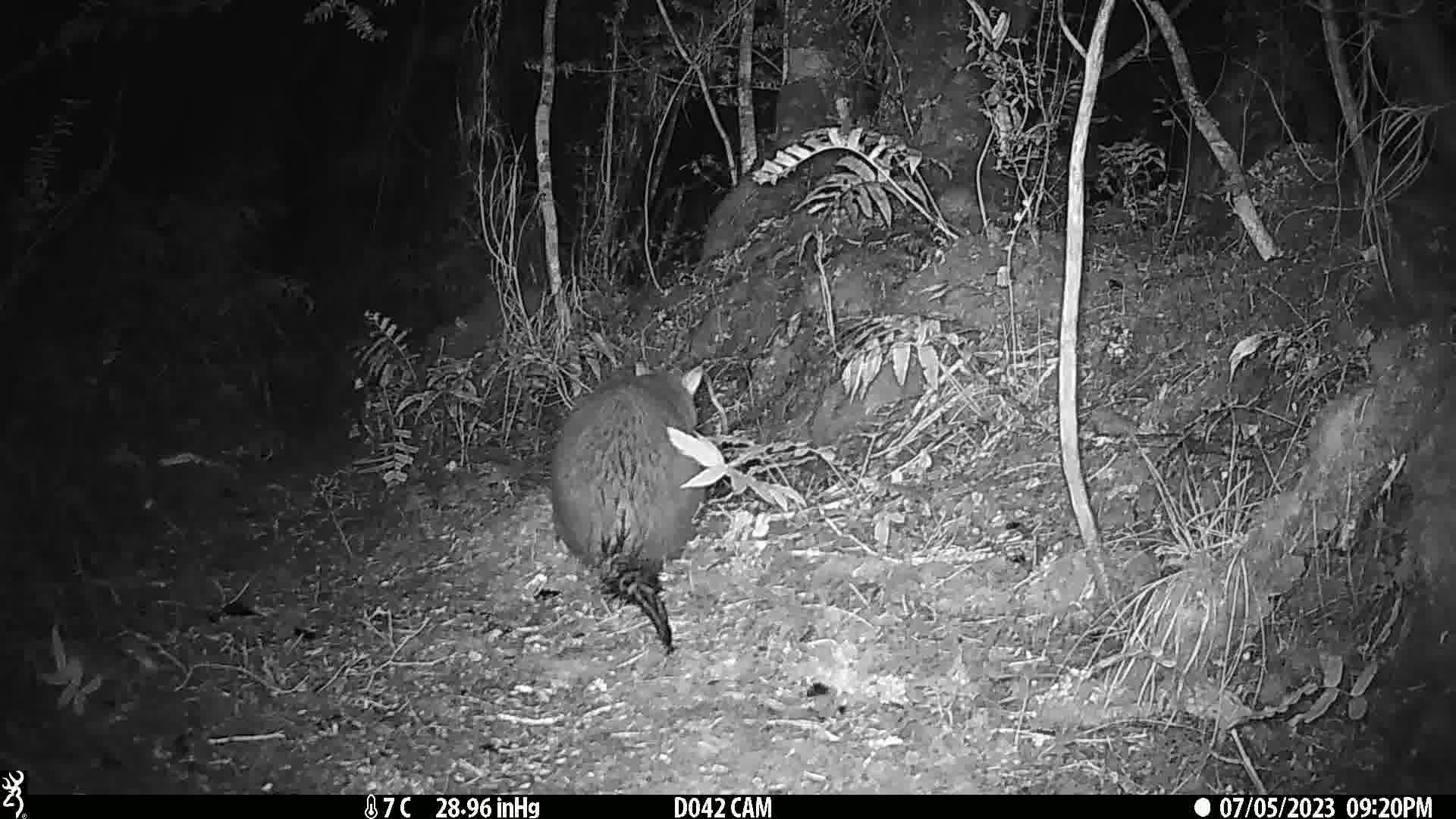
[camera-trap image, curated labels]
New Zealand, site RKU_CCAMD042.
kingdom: Animalia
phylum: Chordata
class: Mammalia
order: Diprotodontia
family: Phalangeridae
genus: Trichosurus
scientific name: Trichosurus vulpecula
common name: common brushtail possum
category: possum